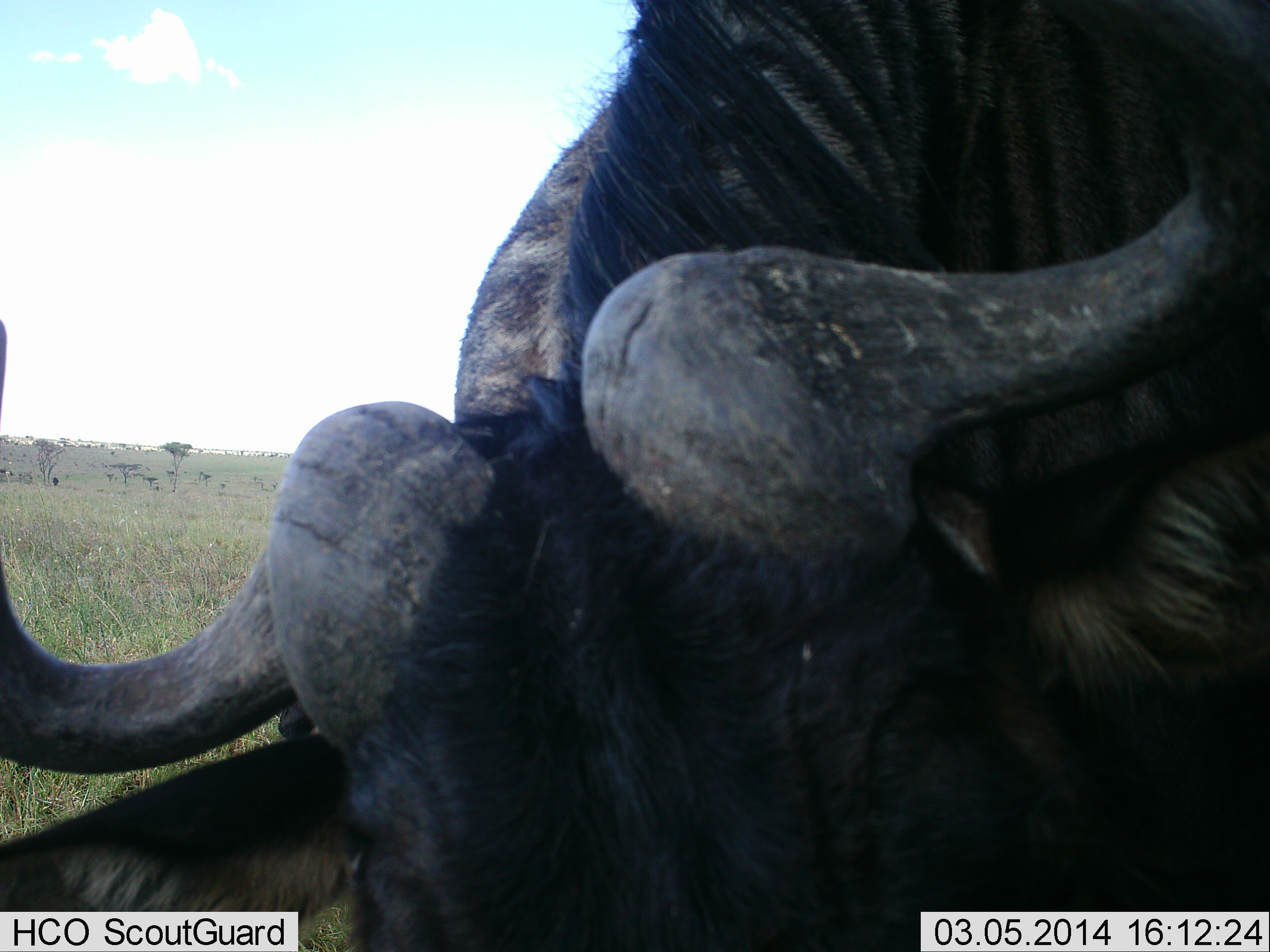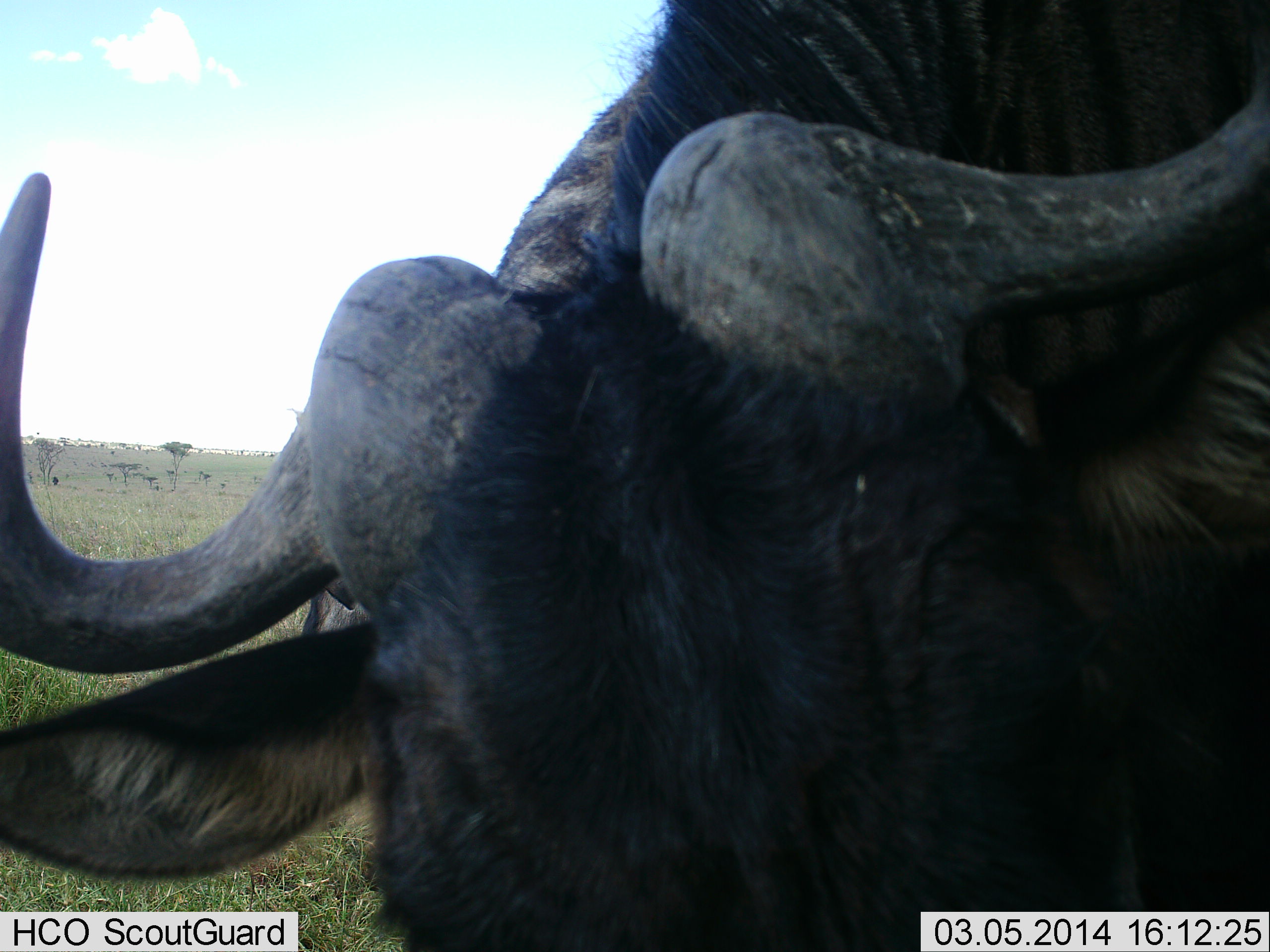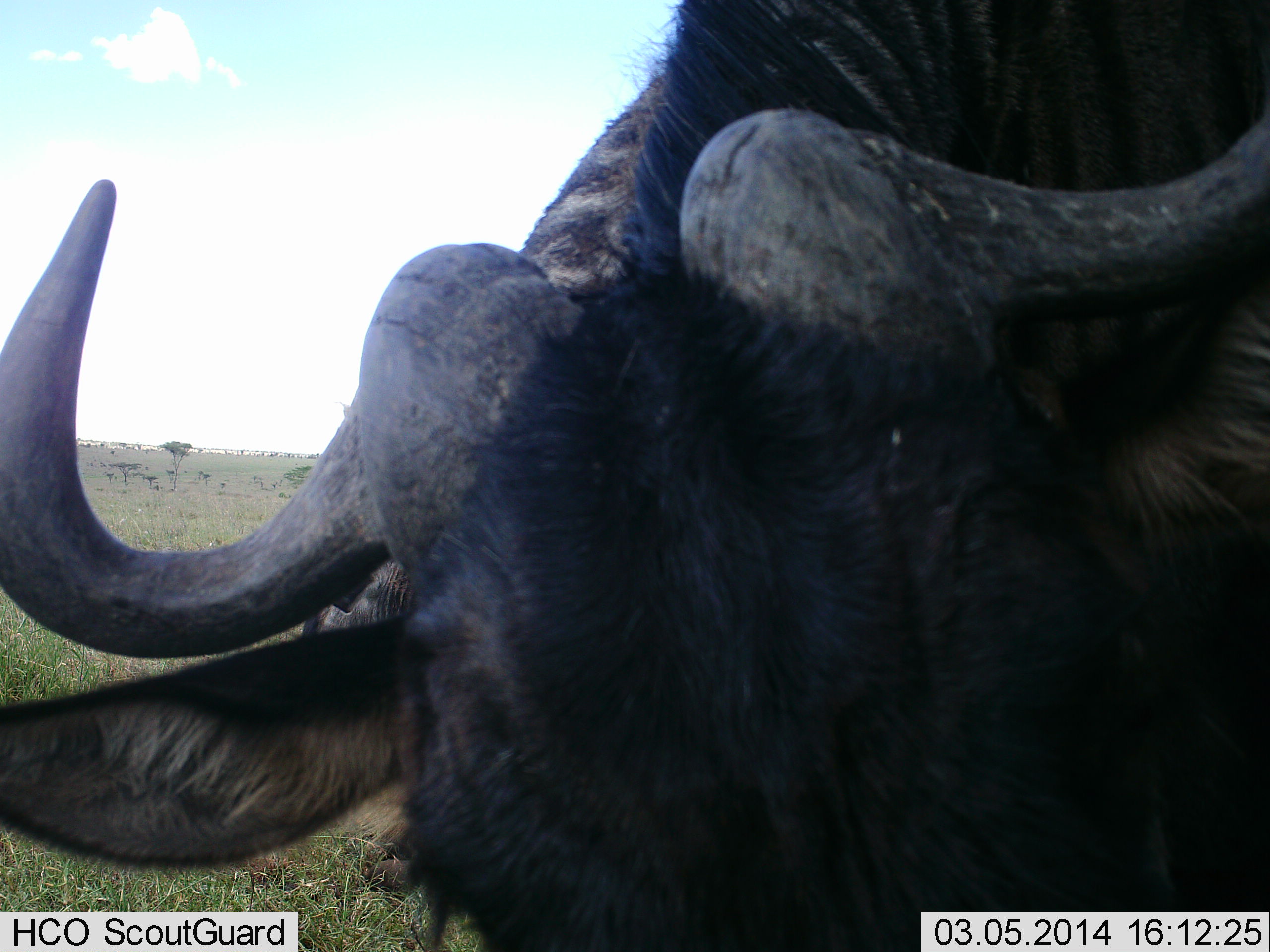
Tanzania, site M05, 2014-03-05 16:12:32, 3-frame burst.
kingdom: Animalia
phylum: Chordata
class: Mammalia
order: Artiodactyla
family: Bovidae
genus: Connochaetes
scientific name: Connochaetes taurinus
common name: blue wildebeest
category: wildebeest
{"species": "wildebeest (blue wildebeest) (Connochaetes taurinus)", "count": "1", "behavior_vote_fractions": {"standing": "70%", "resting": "0%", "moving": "0%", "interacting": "0%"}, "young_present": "0%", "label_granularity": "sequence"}